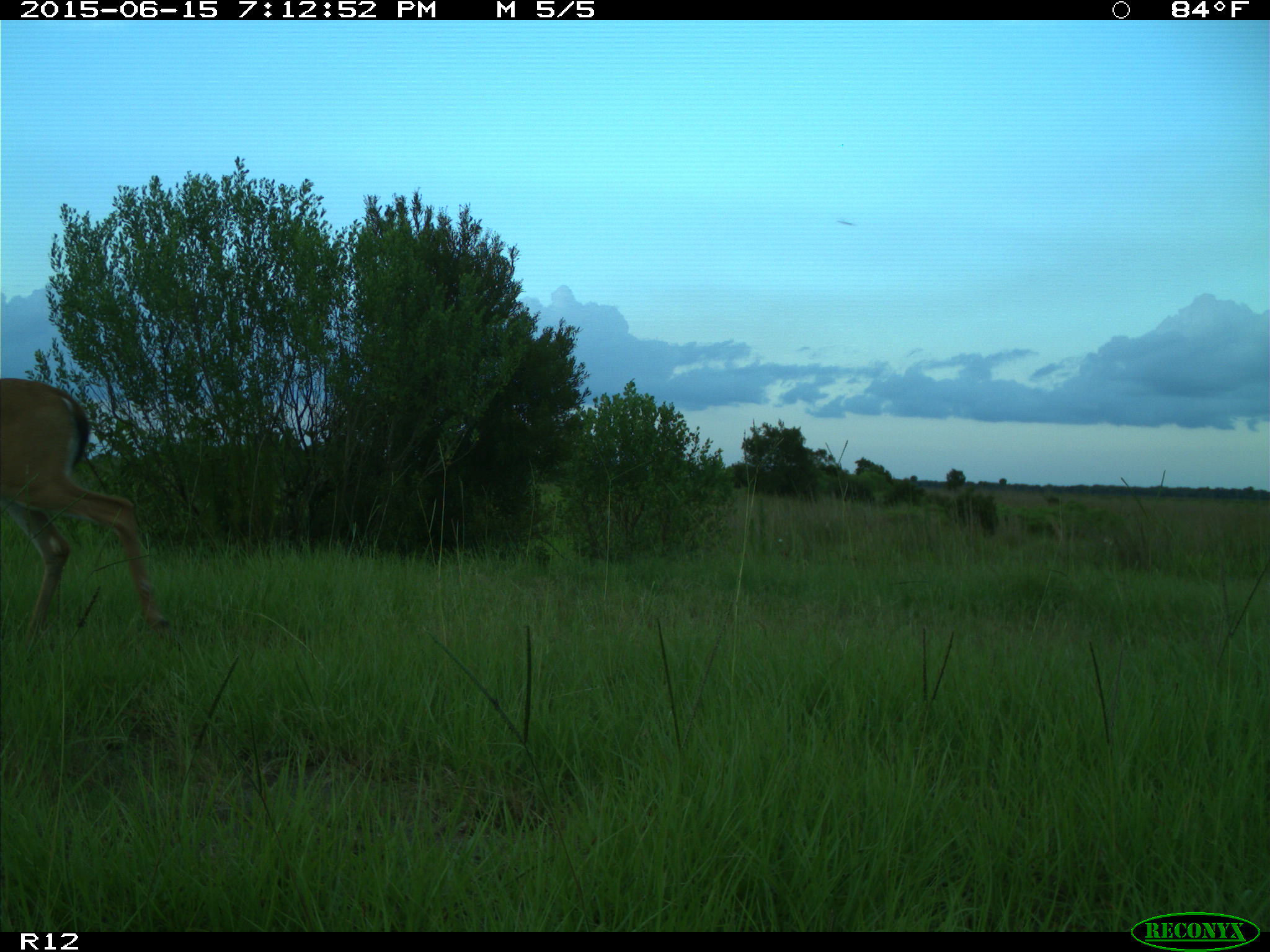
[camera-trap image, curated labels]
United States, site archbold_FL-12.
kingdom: Animalia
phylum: Chordata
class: Mammalia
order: Artiodactyla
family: Cervidae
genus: Odocoileus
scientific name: Odocoileus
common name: deer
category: unidentified deer